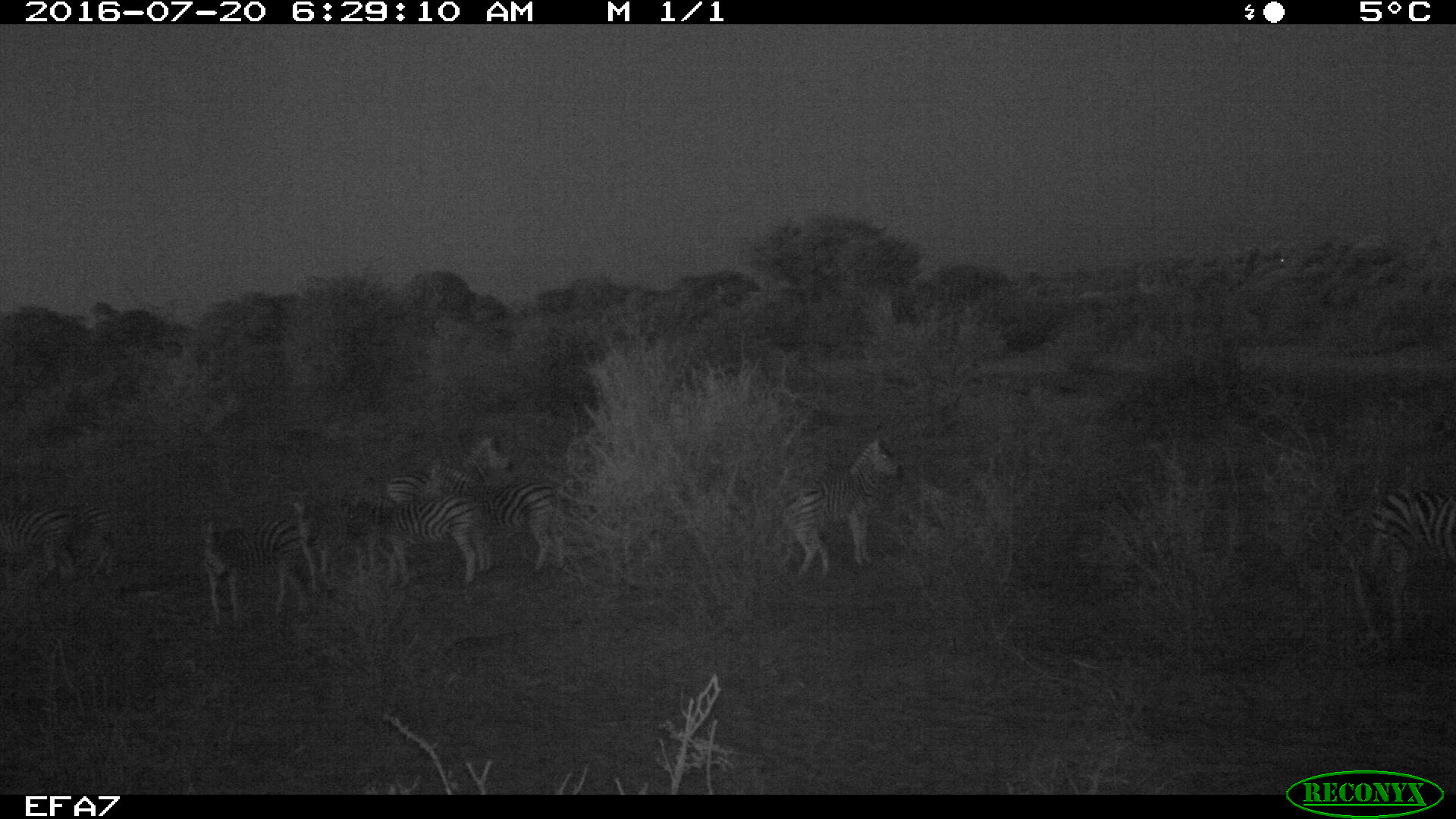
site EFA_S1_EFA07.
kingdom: Animalia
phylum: Chordata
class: Mammalia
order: Perissodactyla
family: Equidae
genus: Equus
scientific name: Equus quagga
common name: plains zebra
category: zebraplains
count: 10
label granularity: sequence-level